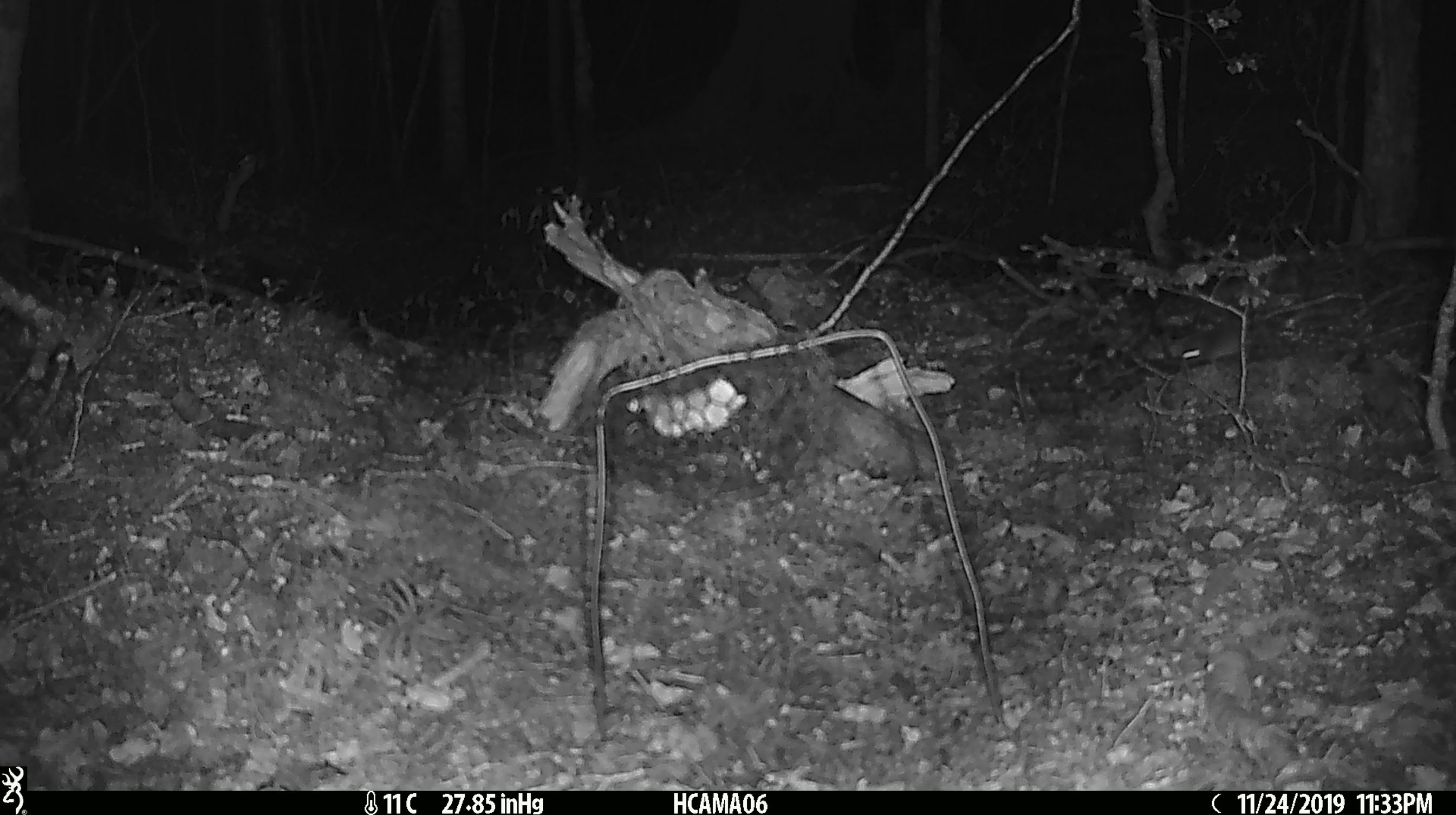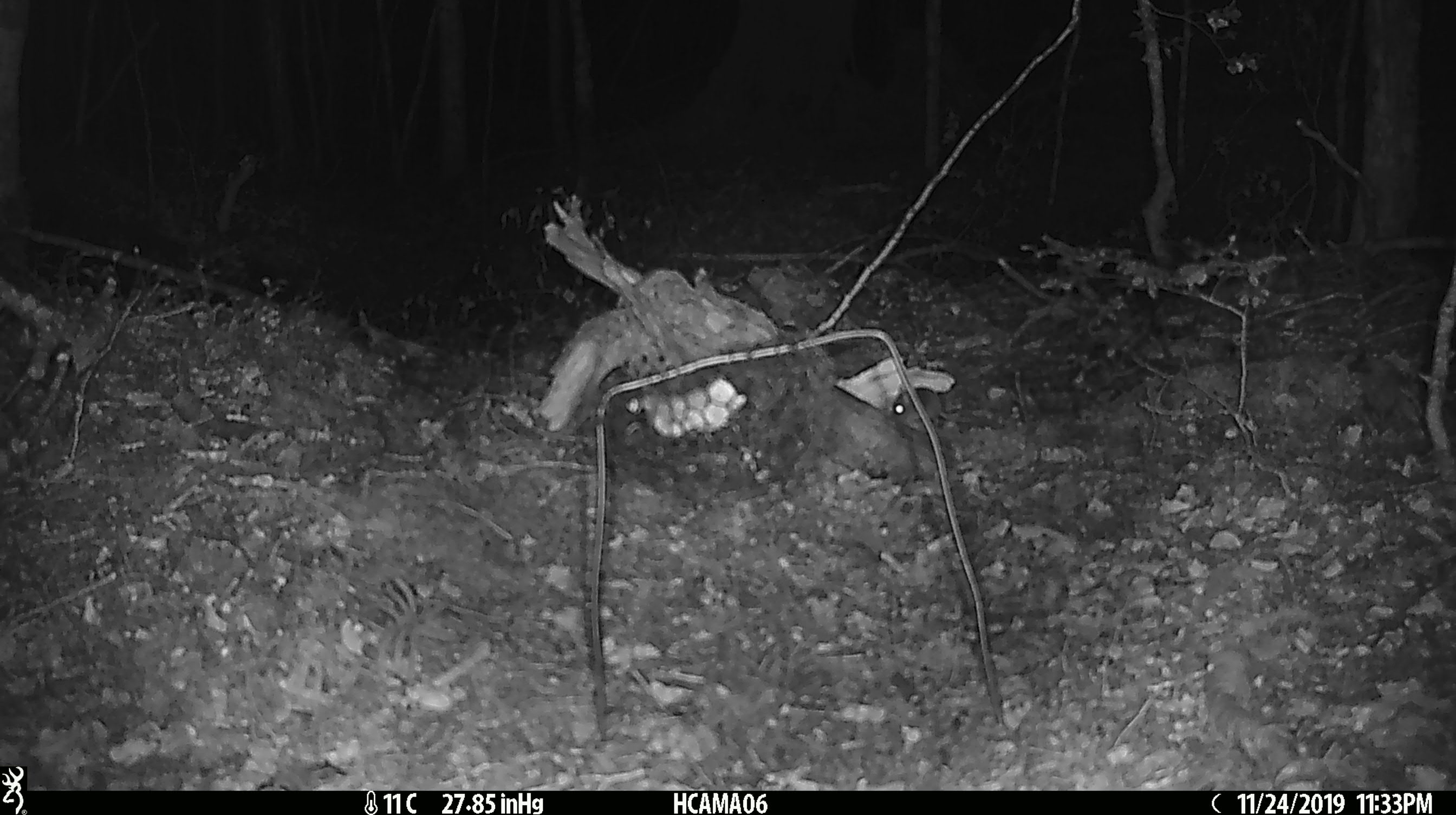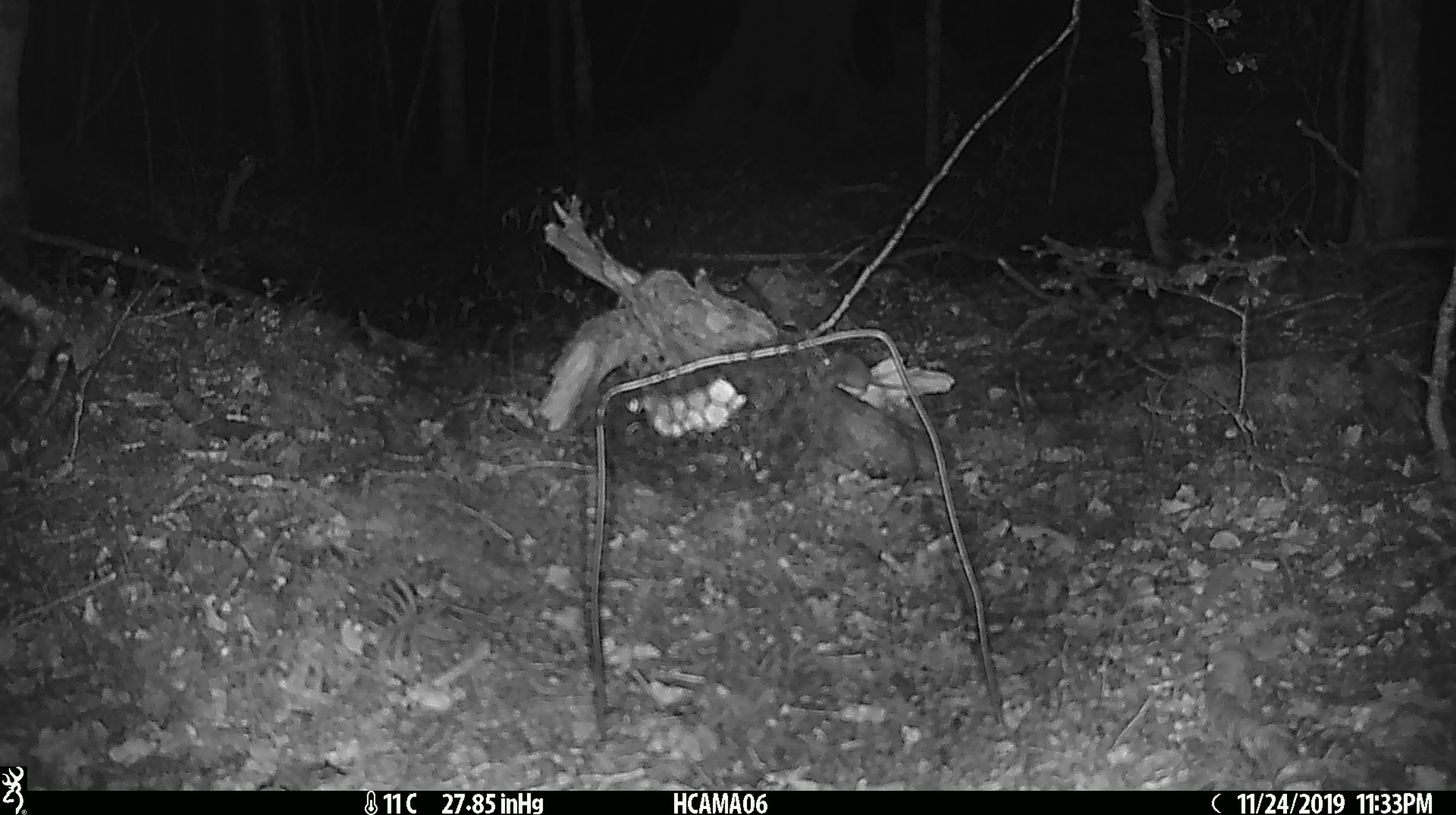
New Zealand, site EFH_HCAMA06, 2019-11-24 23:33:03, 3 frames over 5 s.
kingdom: Animalia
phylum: Chordata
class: Mammalia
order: Rodentia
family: Muridae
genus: Mus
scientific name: Mus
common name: mouse